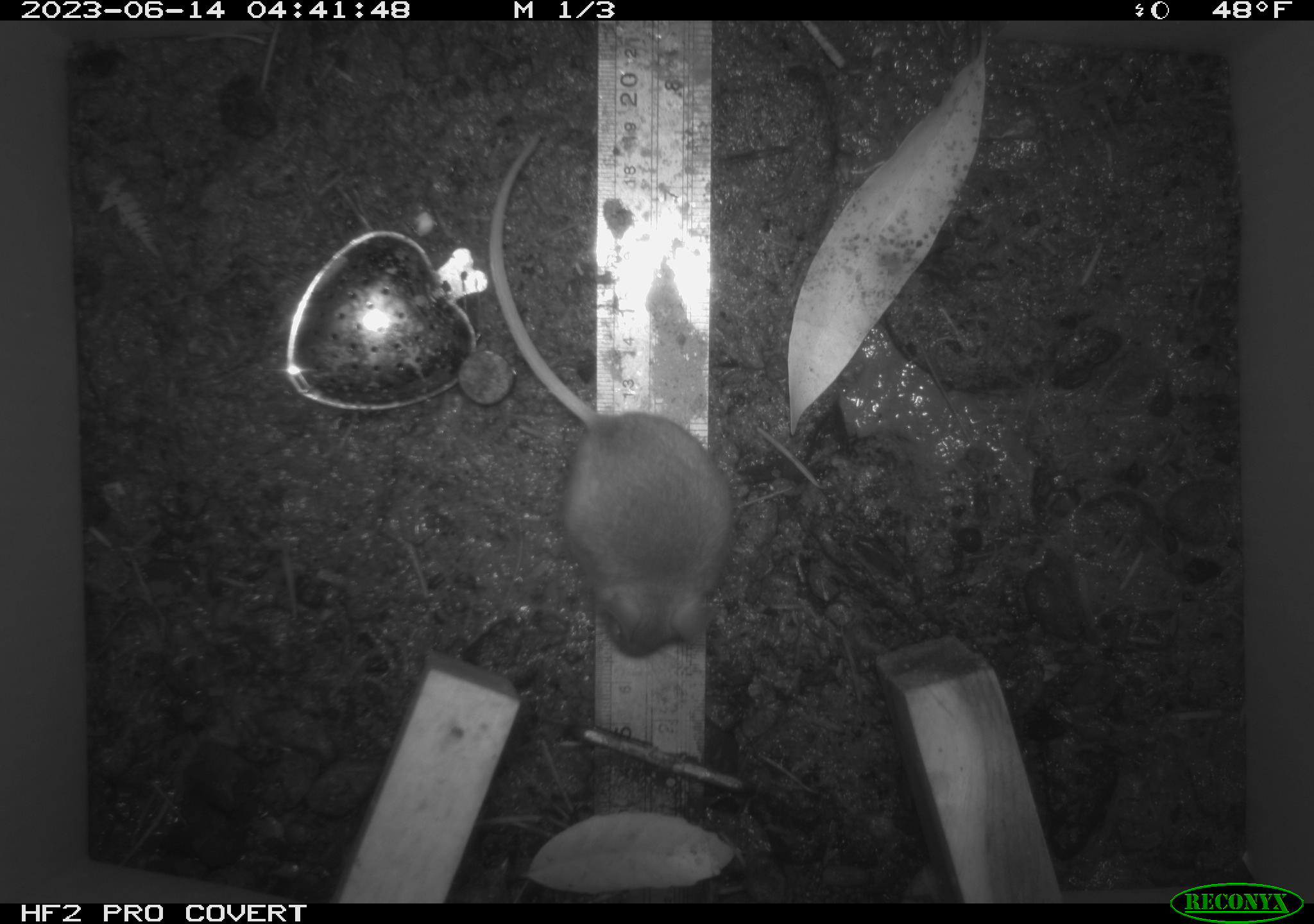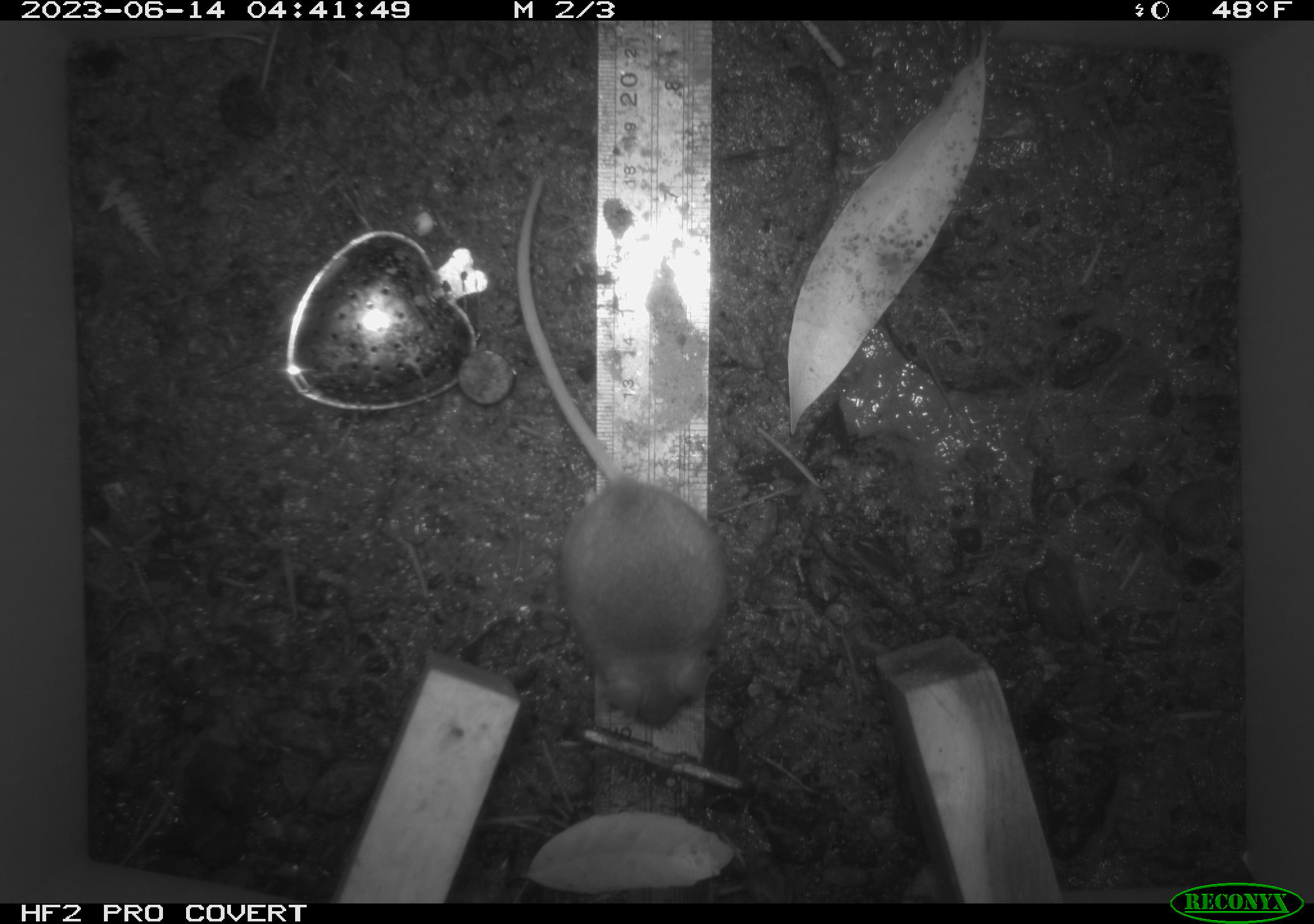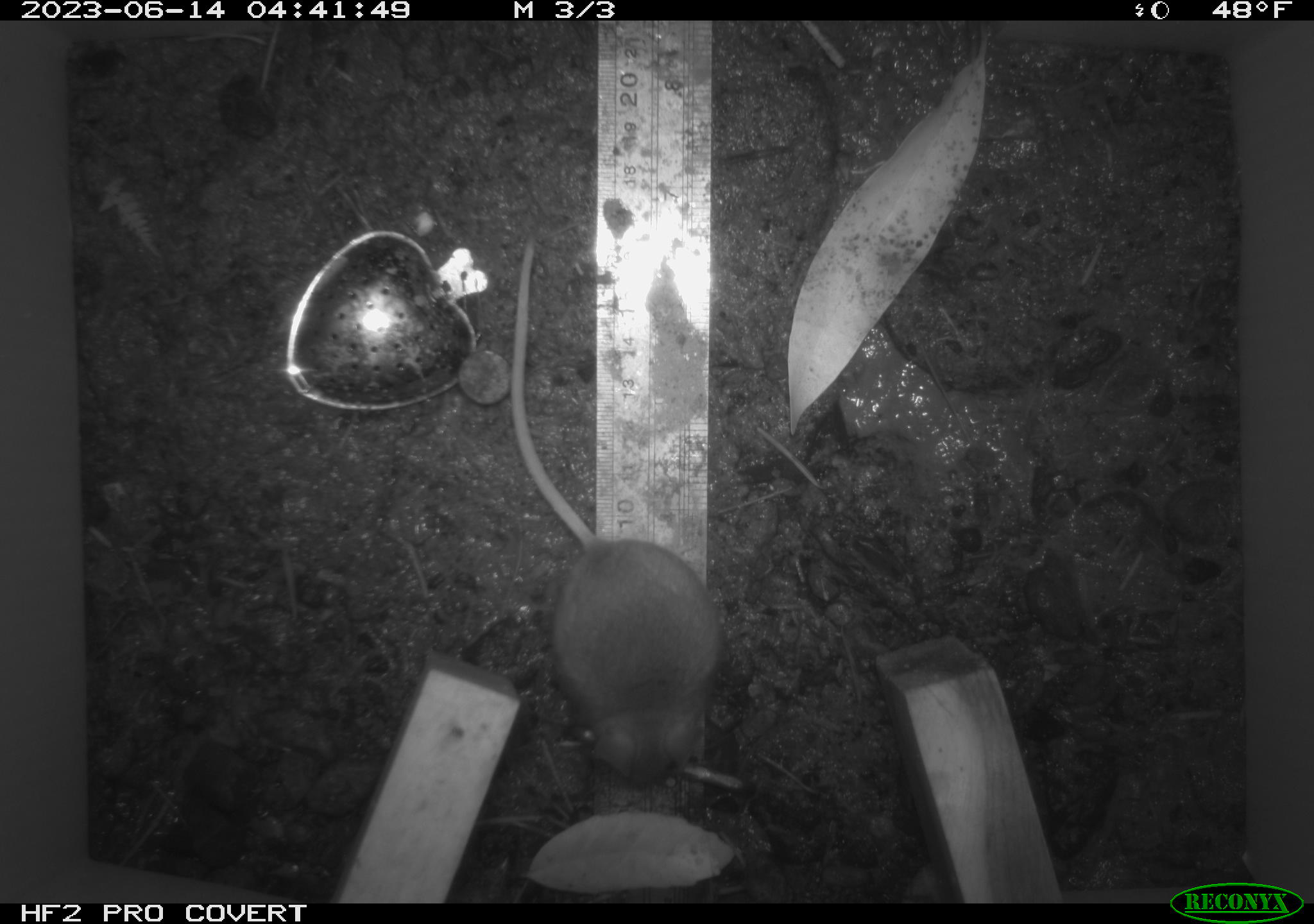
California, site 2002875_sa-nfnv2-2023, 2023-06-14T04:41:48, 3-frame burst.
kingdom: Animalia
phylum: Chordata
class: Mammalia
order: Rodentia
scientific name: Rodentia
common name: mouse species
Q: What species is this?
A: Mouse species (Rodentia).